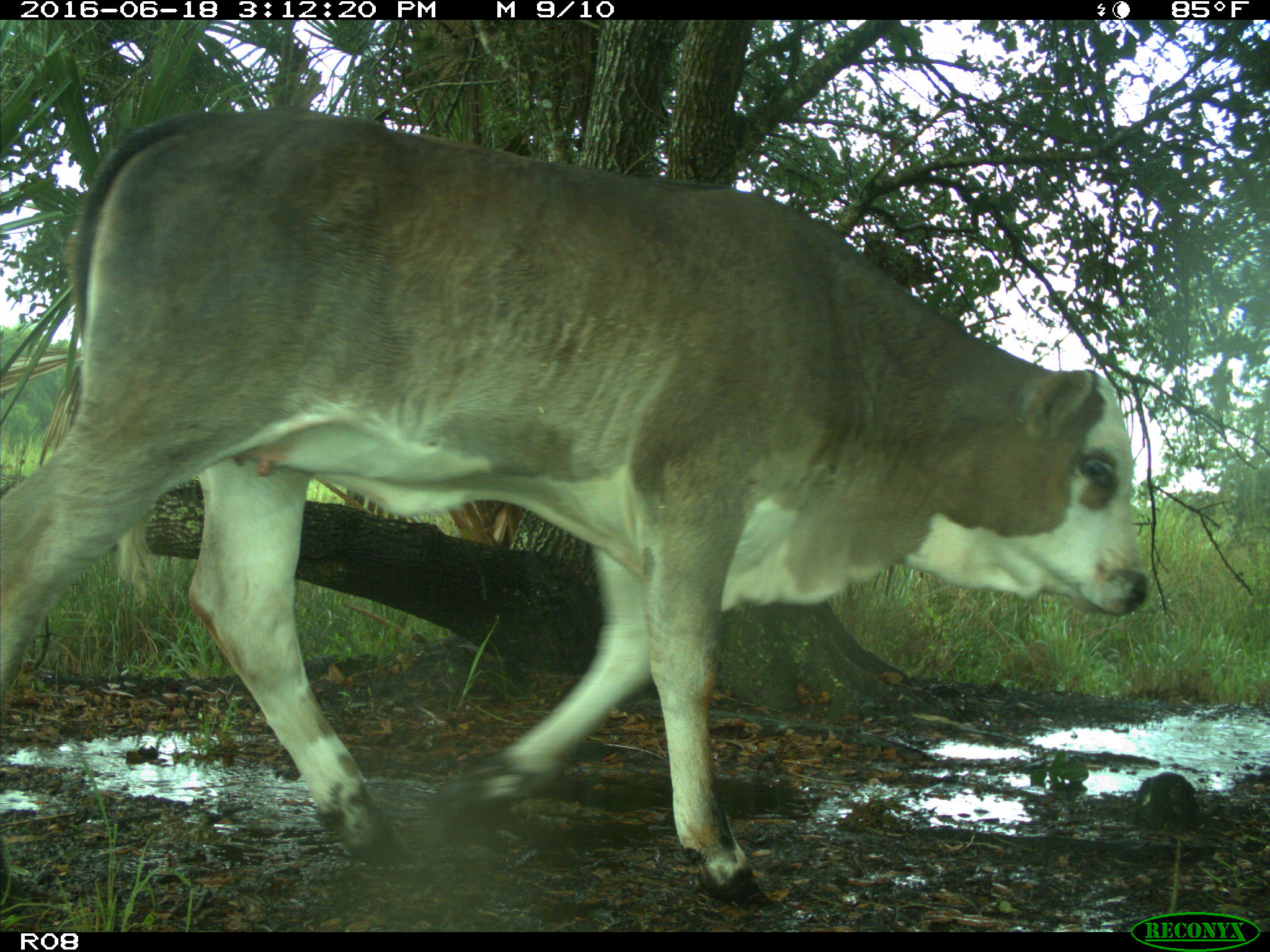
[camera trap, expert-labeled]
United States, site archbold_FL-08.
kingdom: Animalia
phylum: Chordata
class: Mammalia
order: Artiodactyla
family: Bovidae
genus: Bos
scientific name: Bos taurus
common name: domestic cow